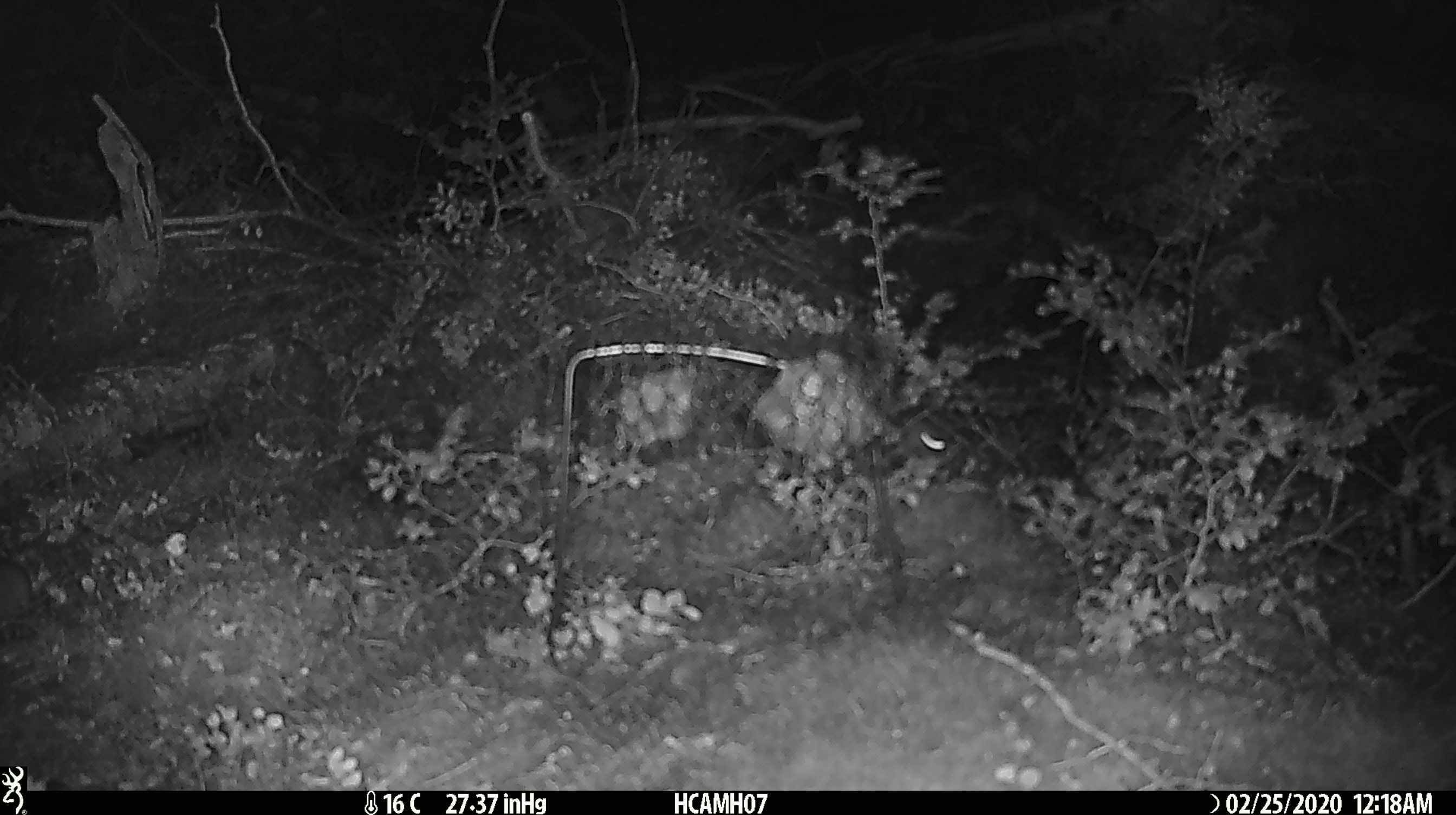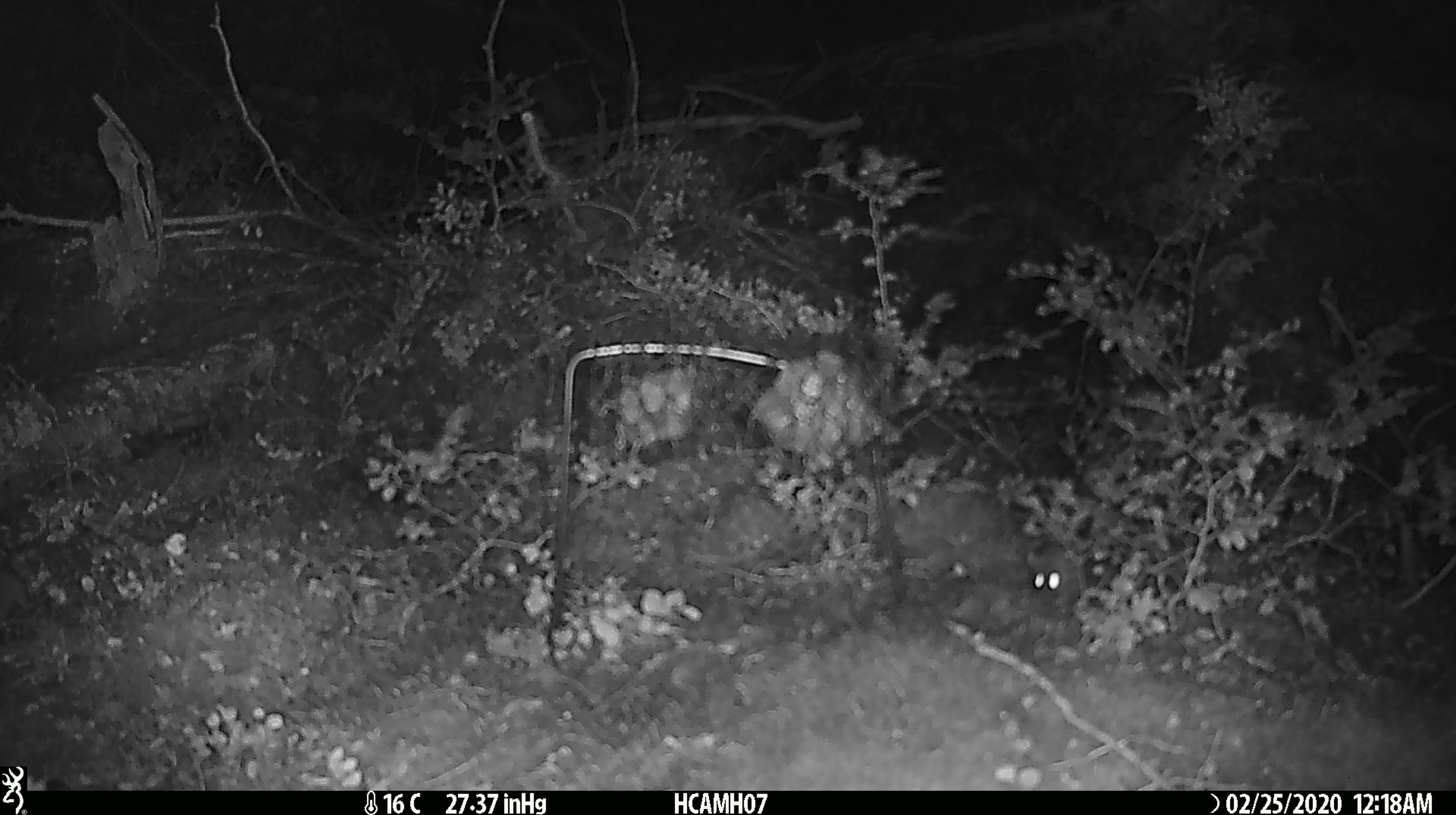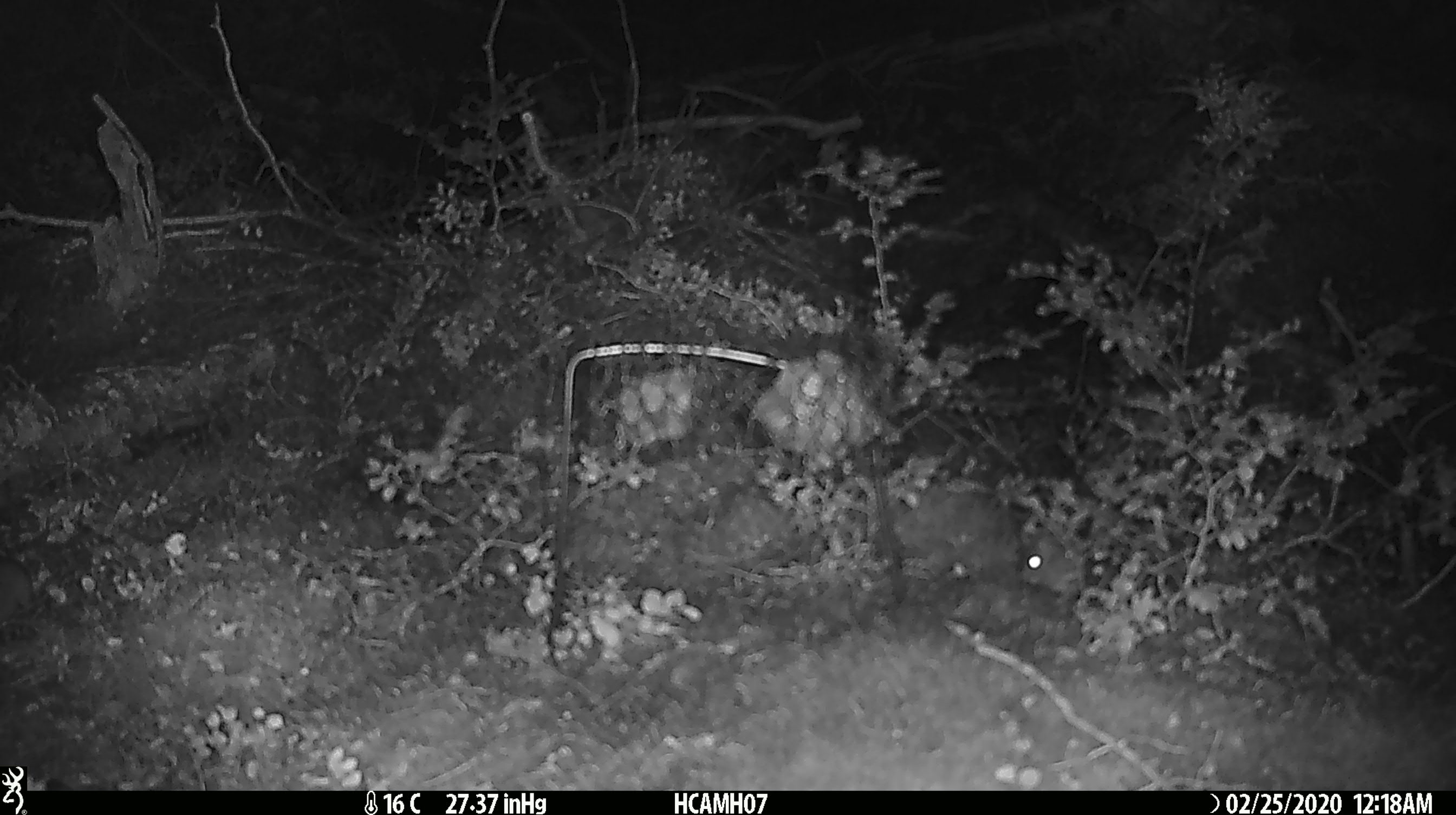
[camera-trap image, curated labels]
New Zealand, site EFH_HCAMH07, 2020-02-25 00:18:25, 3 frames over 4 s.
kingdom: Animalia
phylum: Chordata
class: Mammalia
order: Rodentia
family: Muridae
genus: Mus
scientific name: Mus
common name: mouse